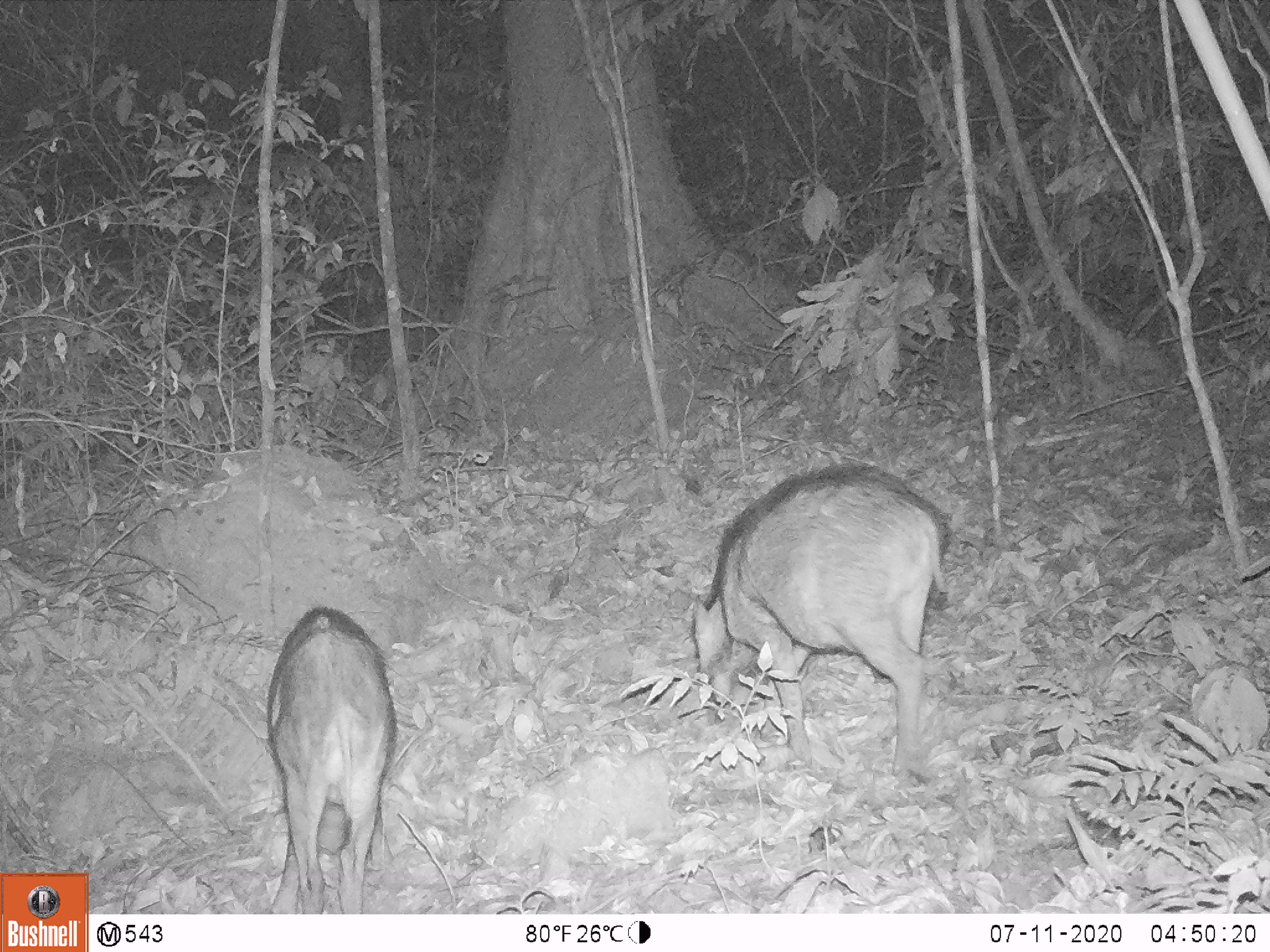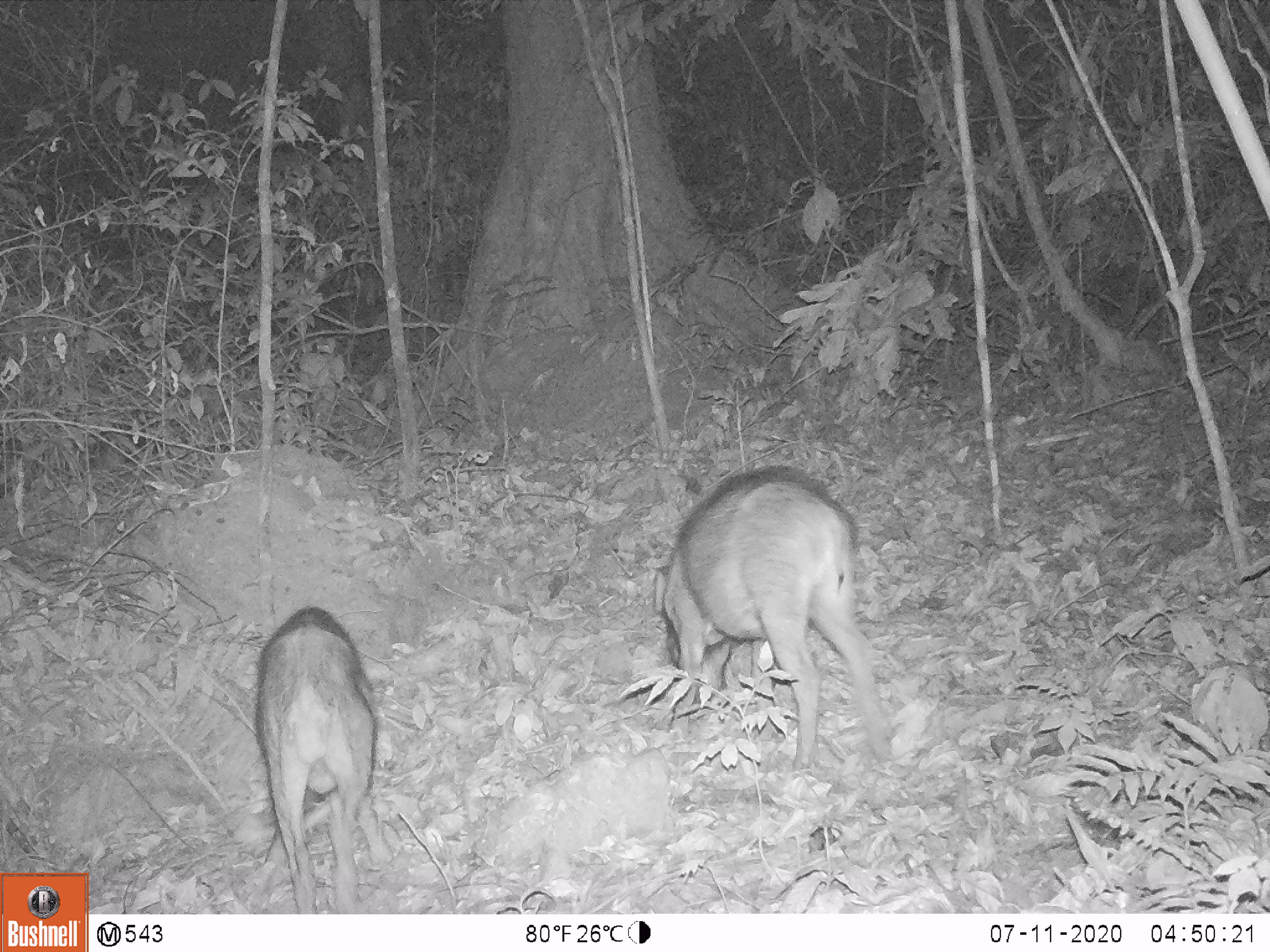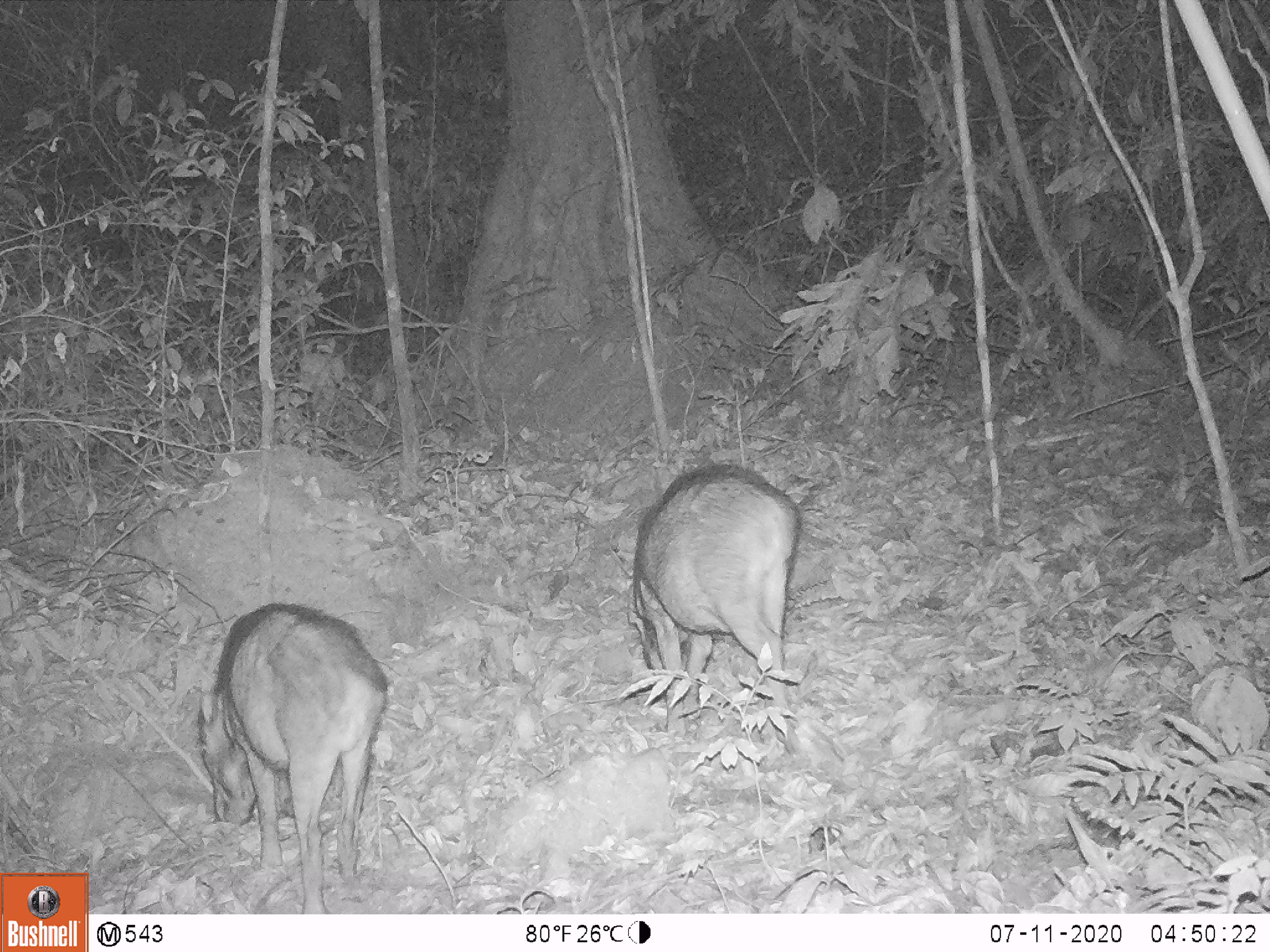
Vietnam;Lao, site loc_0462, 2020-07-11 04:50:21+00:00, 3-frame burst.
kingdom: Animalia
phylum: Chordata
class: Mammalia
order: Artiodactyla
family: Suidae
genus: Sus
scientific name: Sus scrofa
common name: eurasian wild pig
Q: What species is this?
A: Eurasian wild pig (Sus scrofa).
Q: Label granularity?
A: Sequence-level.